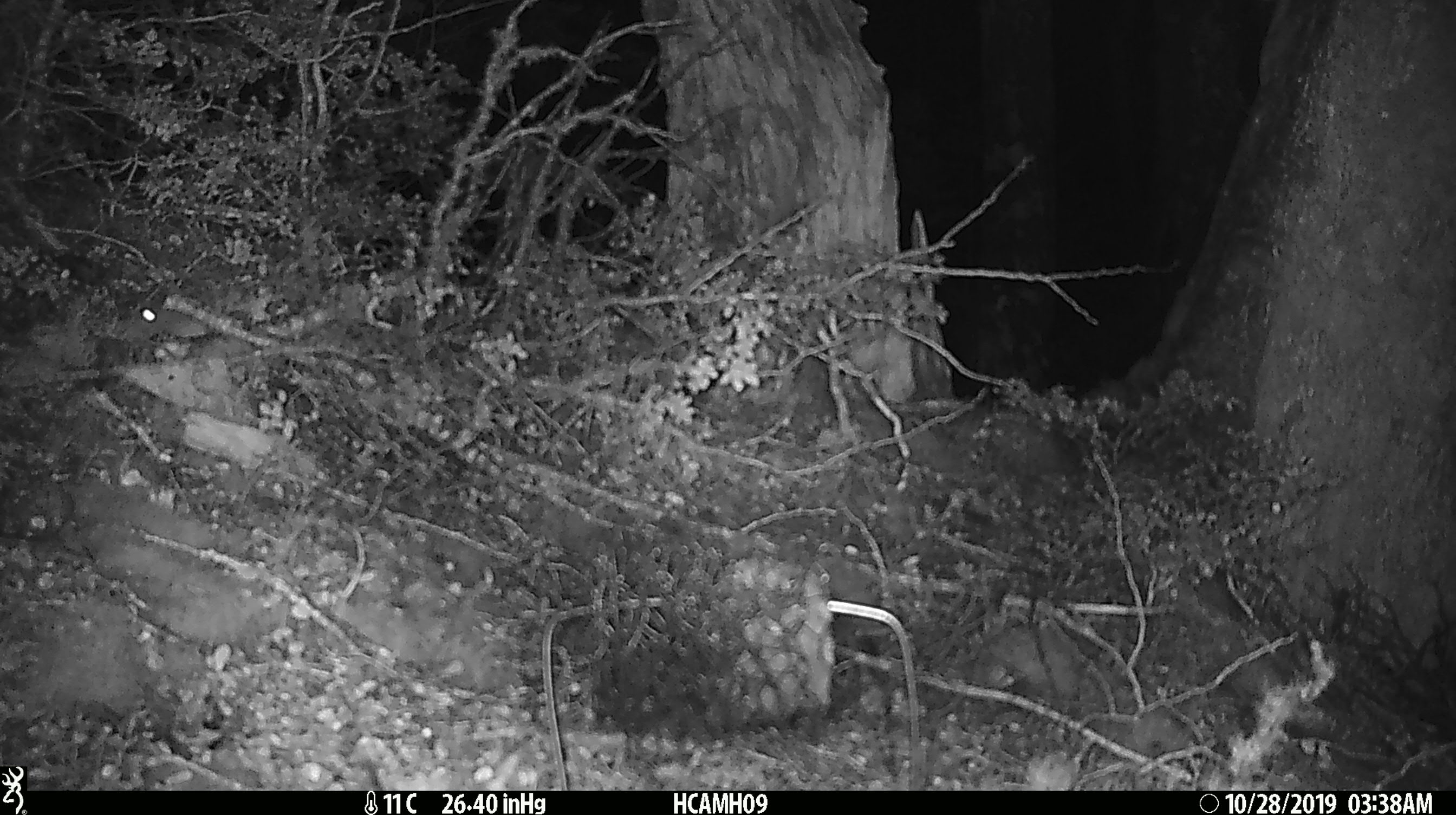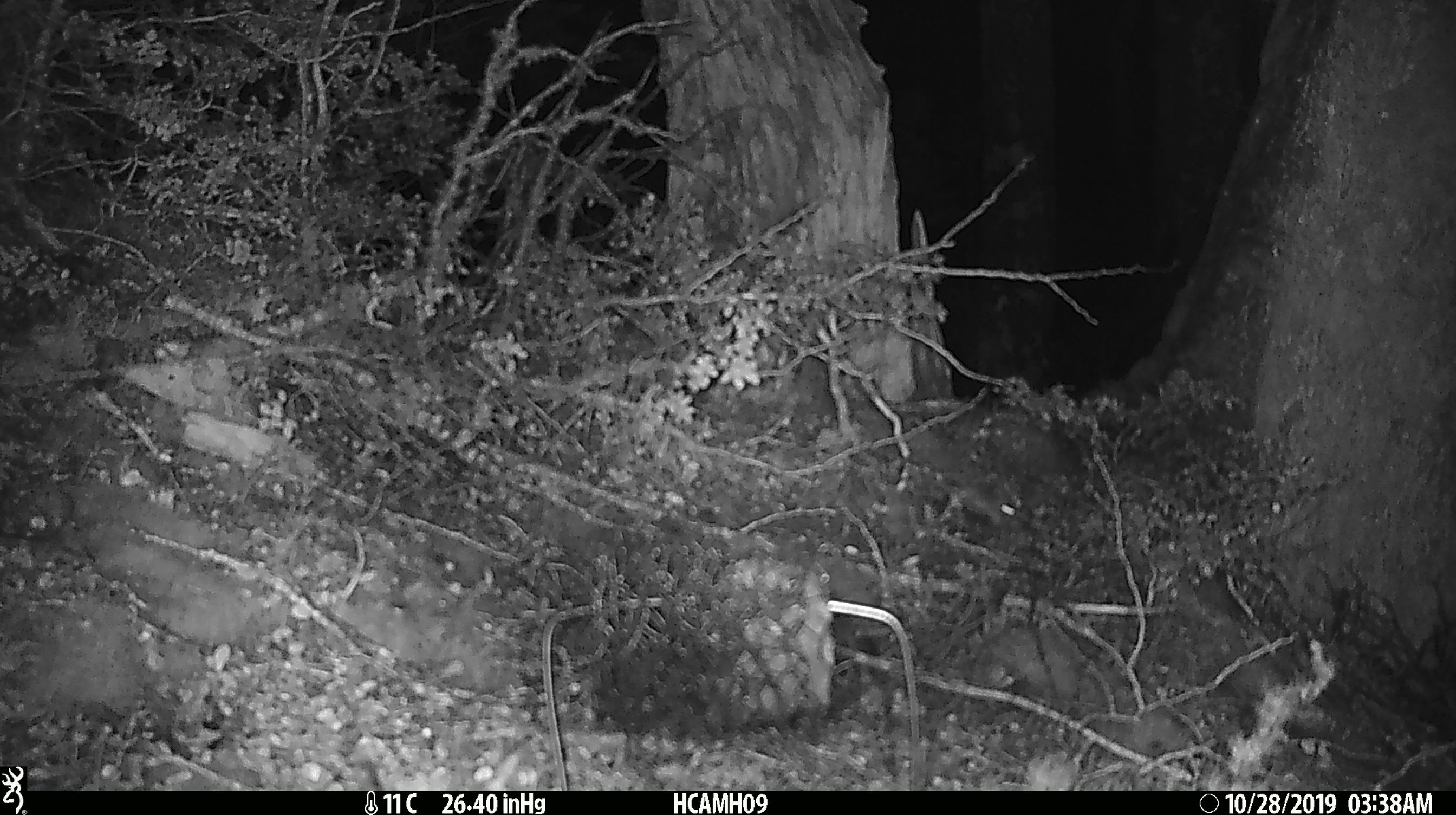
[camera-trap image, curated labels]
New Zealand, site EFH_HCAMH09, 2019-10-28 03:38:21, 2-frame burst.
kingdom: Animalia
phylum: Chordata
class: Mammalia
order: Rodentia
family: Muridae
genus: Mus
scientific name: Mus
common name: mouse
Mouse (Mus).